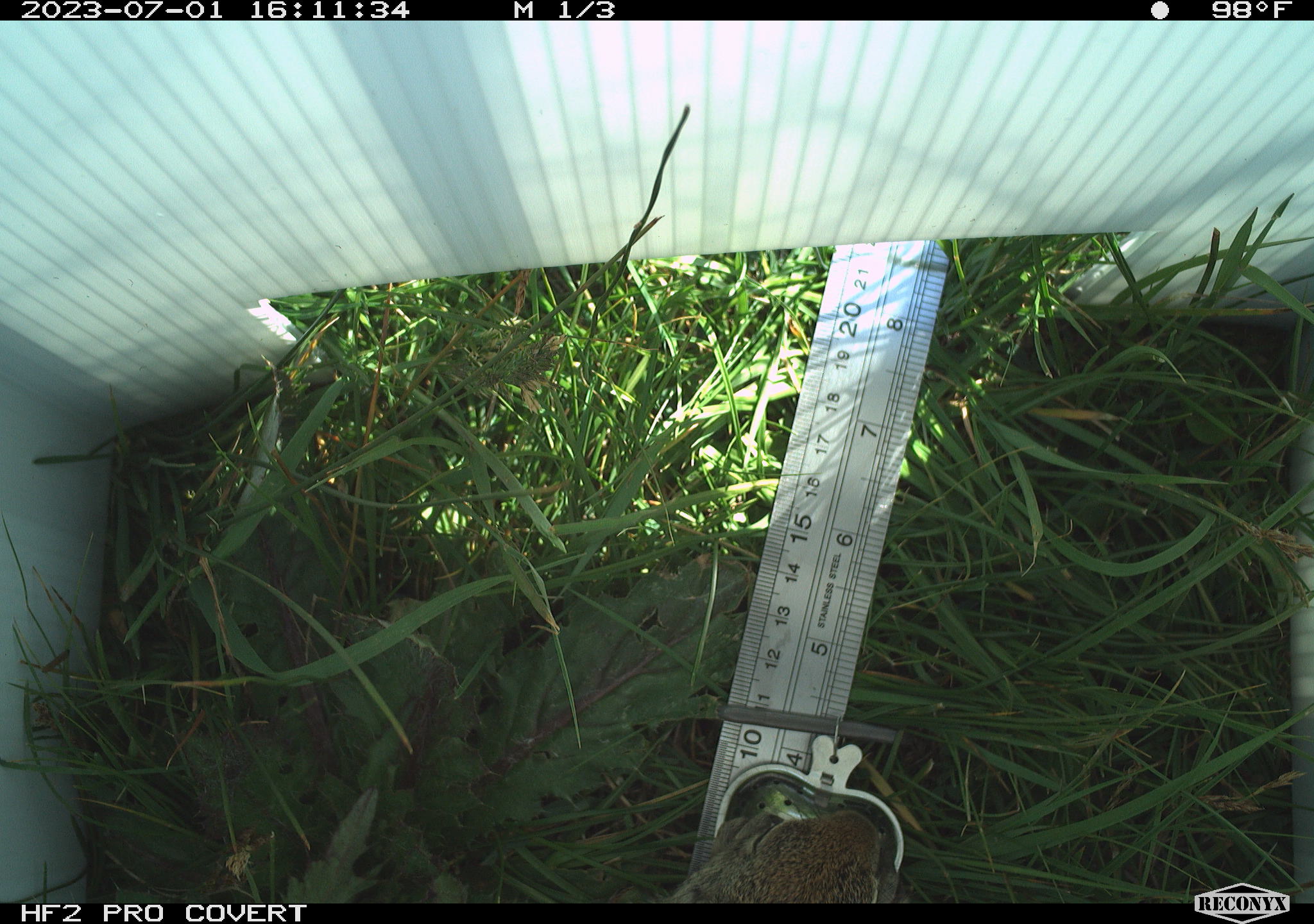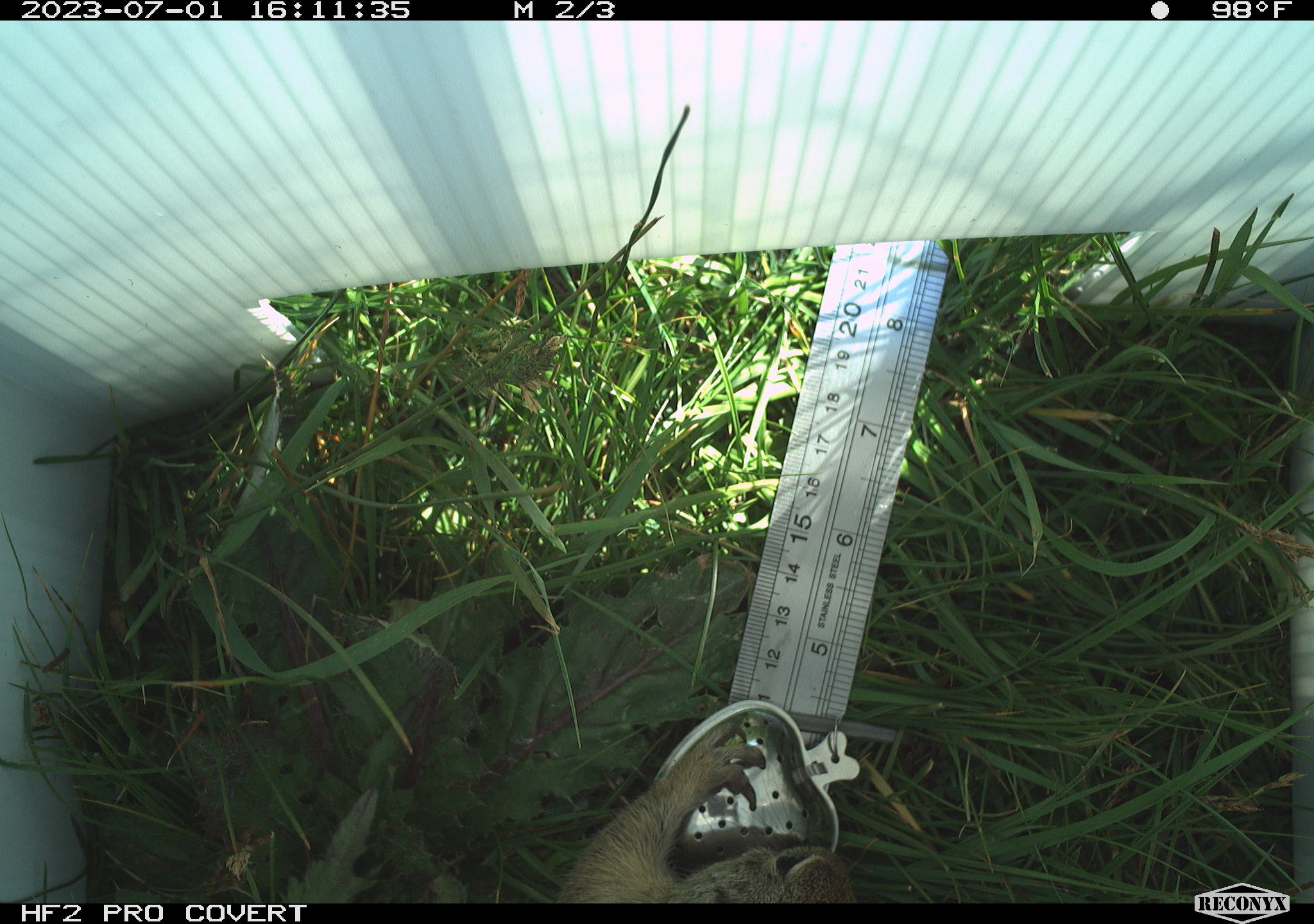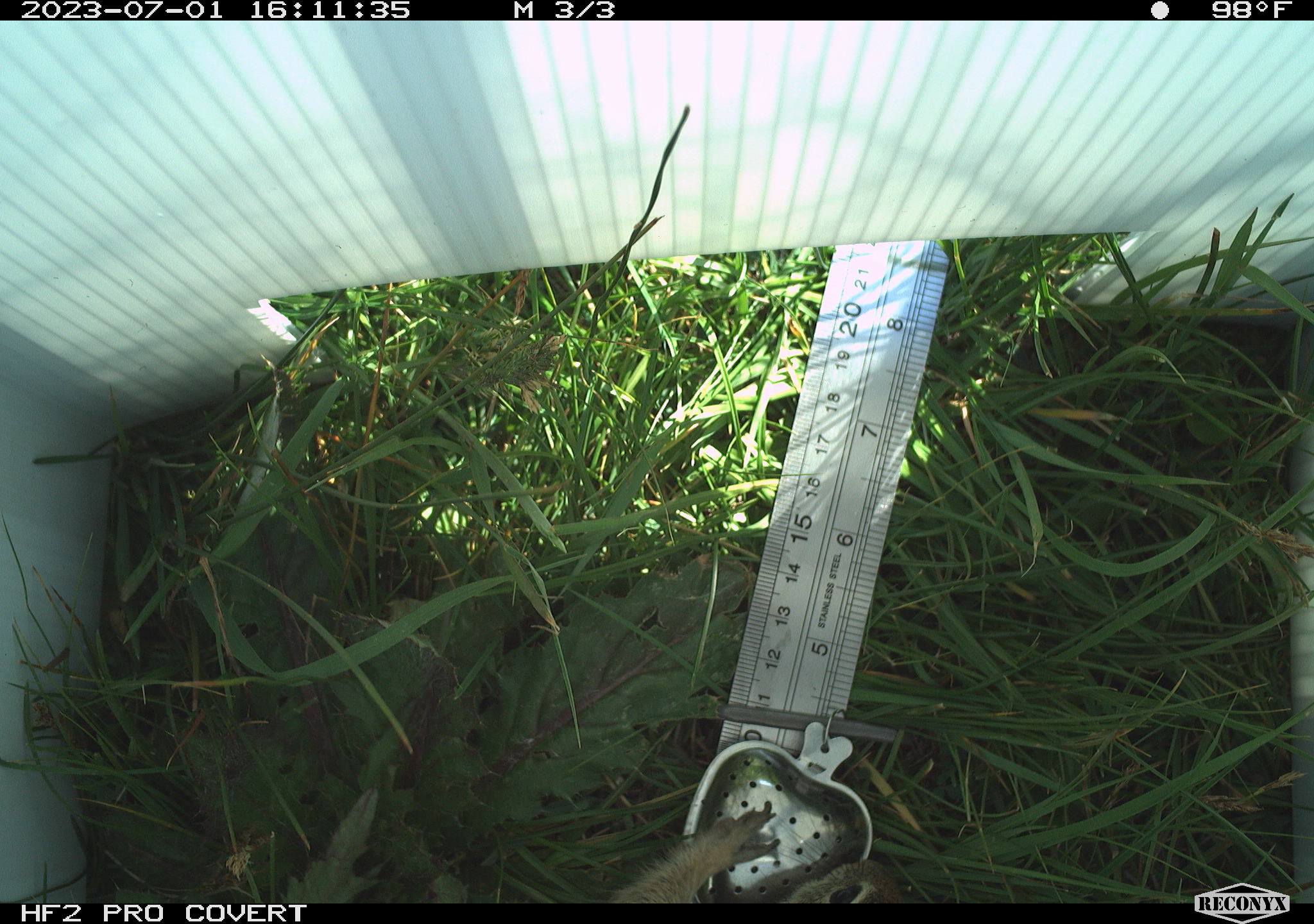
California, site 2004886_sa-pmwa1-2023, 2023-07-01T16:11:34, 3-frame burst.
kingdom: Animalia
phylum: Chordata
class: Mammalia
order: Rodentia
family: Sciuridae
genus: Urocitellus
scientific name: Urocitellus beldingi beldingi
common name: belding's ground squirrel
Belding's ground squirrel (Urocitellus beldingi beldingi).